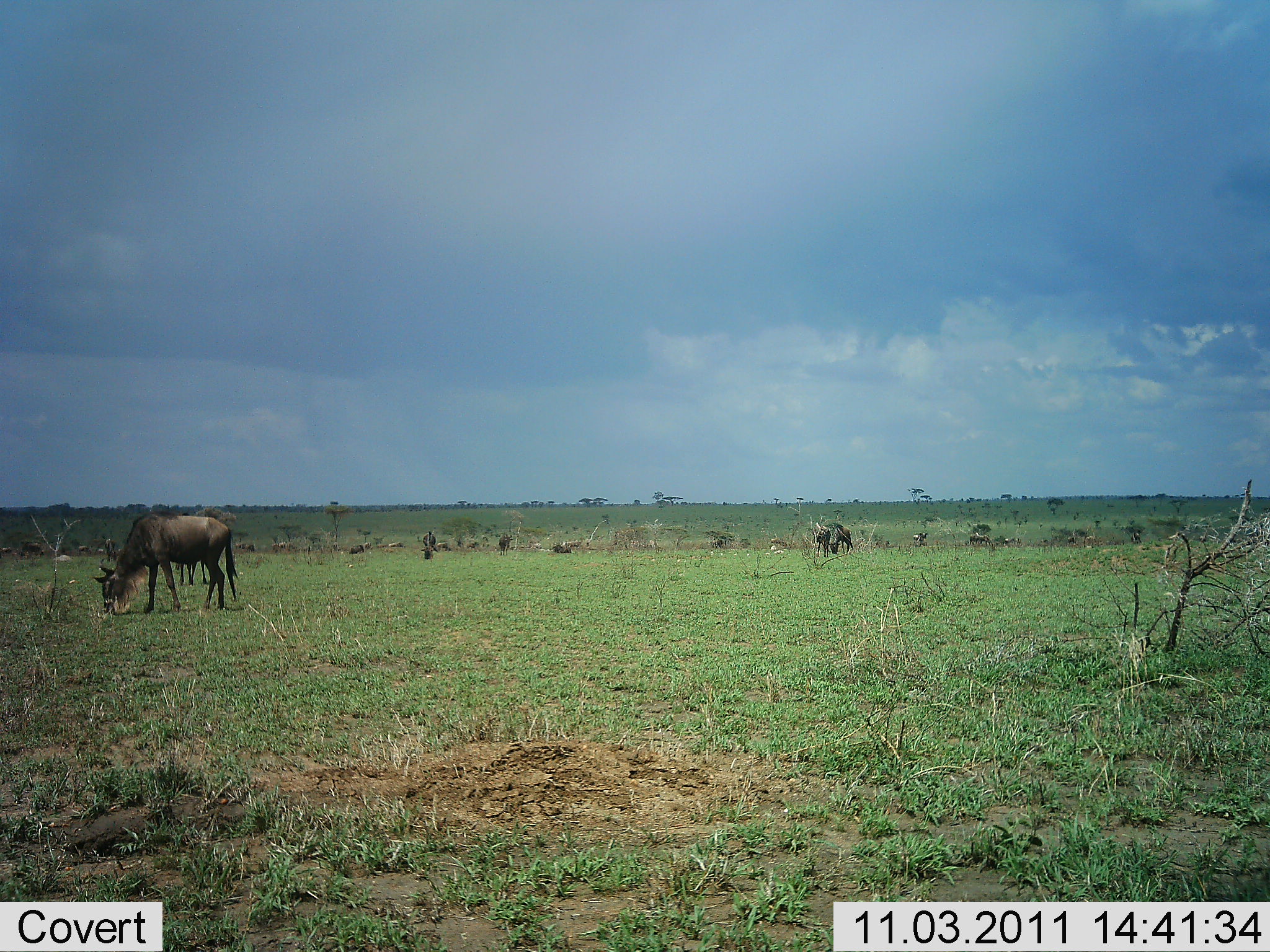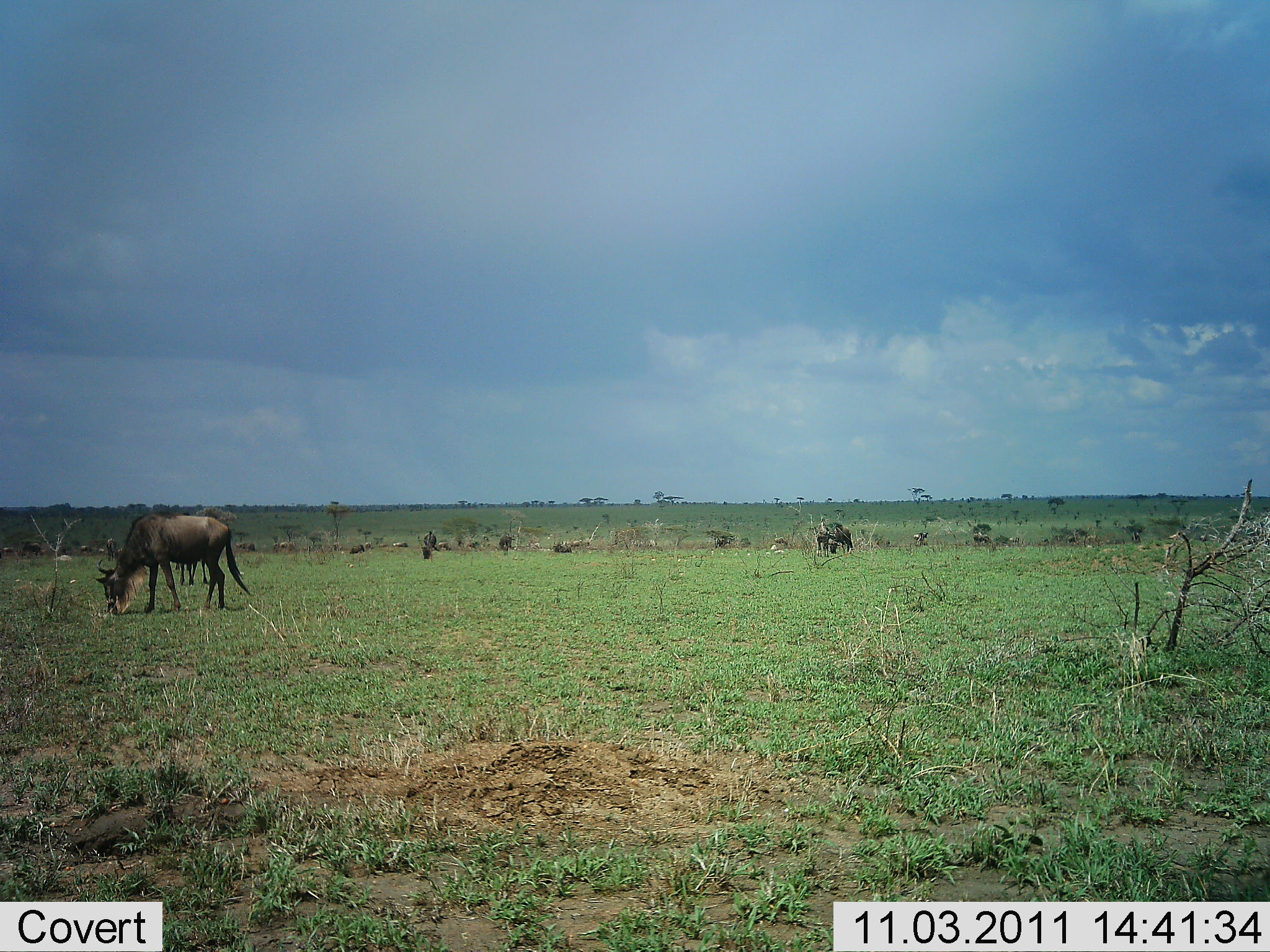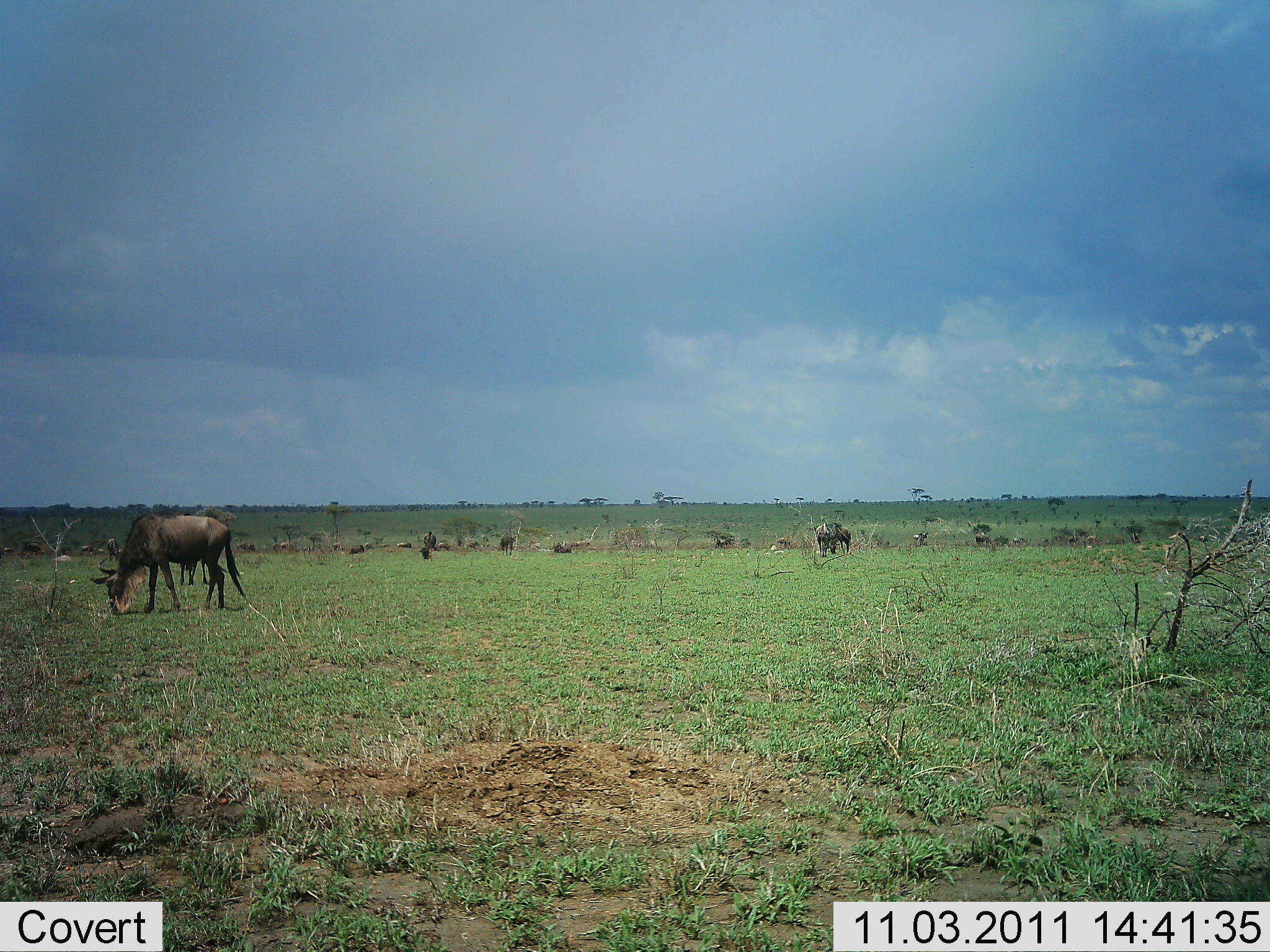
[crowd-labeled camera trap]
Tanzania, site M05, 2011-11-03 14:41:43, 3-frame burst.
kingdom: Animalia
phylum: Chordata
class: Mammalia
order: Artiodactyla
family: Bovidae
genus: Connochaetes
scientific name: Connochaetes taurinus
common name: blue wildebeest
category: wildebeest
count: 10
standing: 45%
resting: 0%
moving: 18%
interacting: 0%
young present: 0%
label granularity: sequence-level